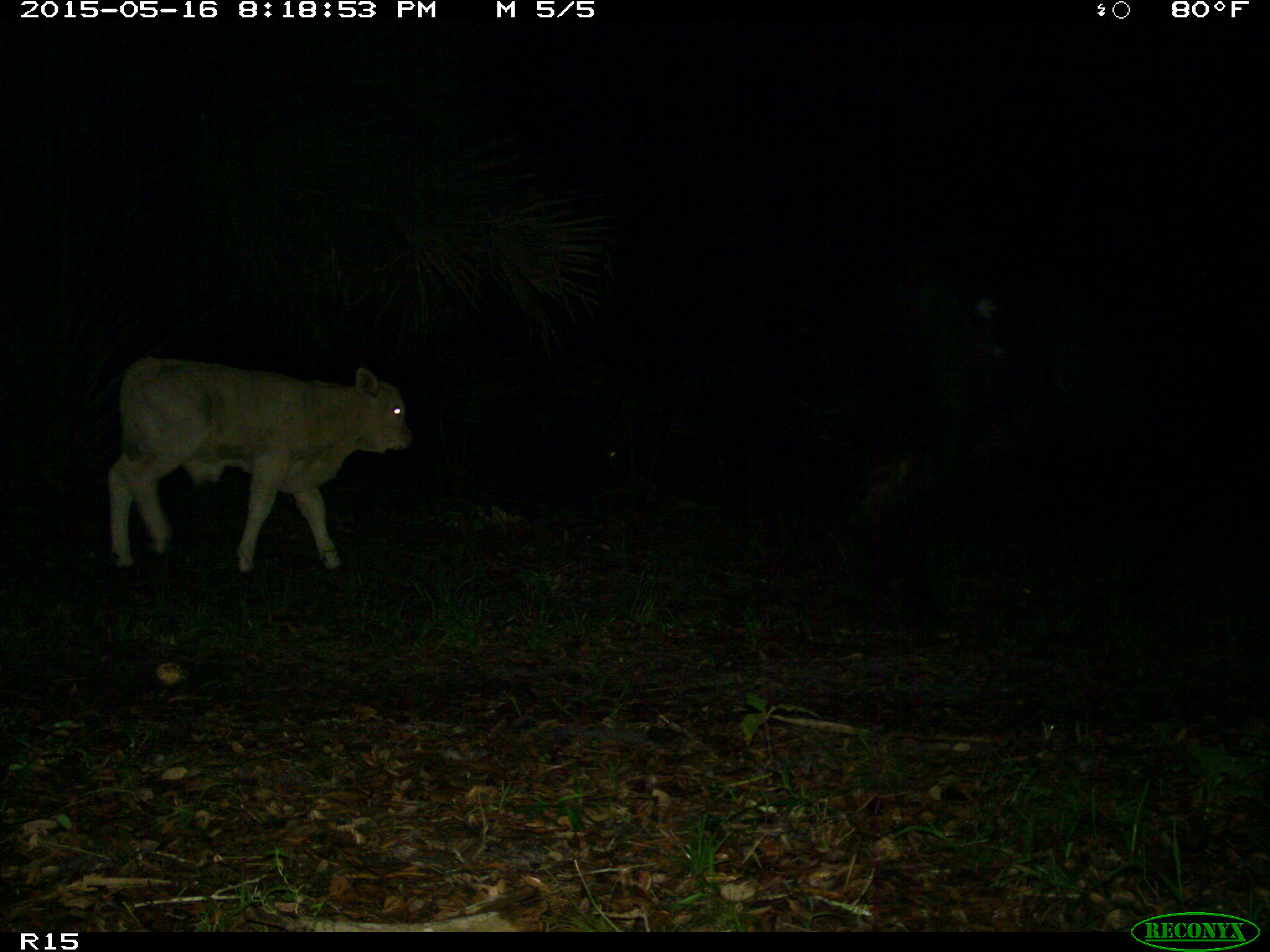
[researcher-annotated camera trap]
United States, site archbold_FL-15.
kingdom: Animalia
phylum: Chordata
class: Mammalia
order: Artiodactyla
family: Bovidae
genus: Bos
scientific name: Bos taurus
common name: domestic cow